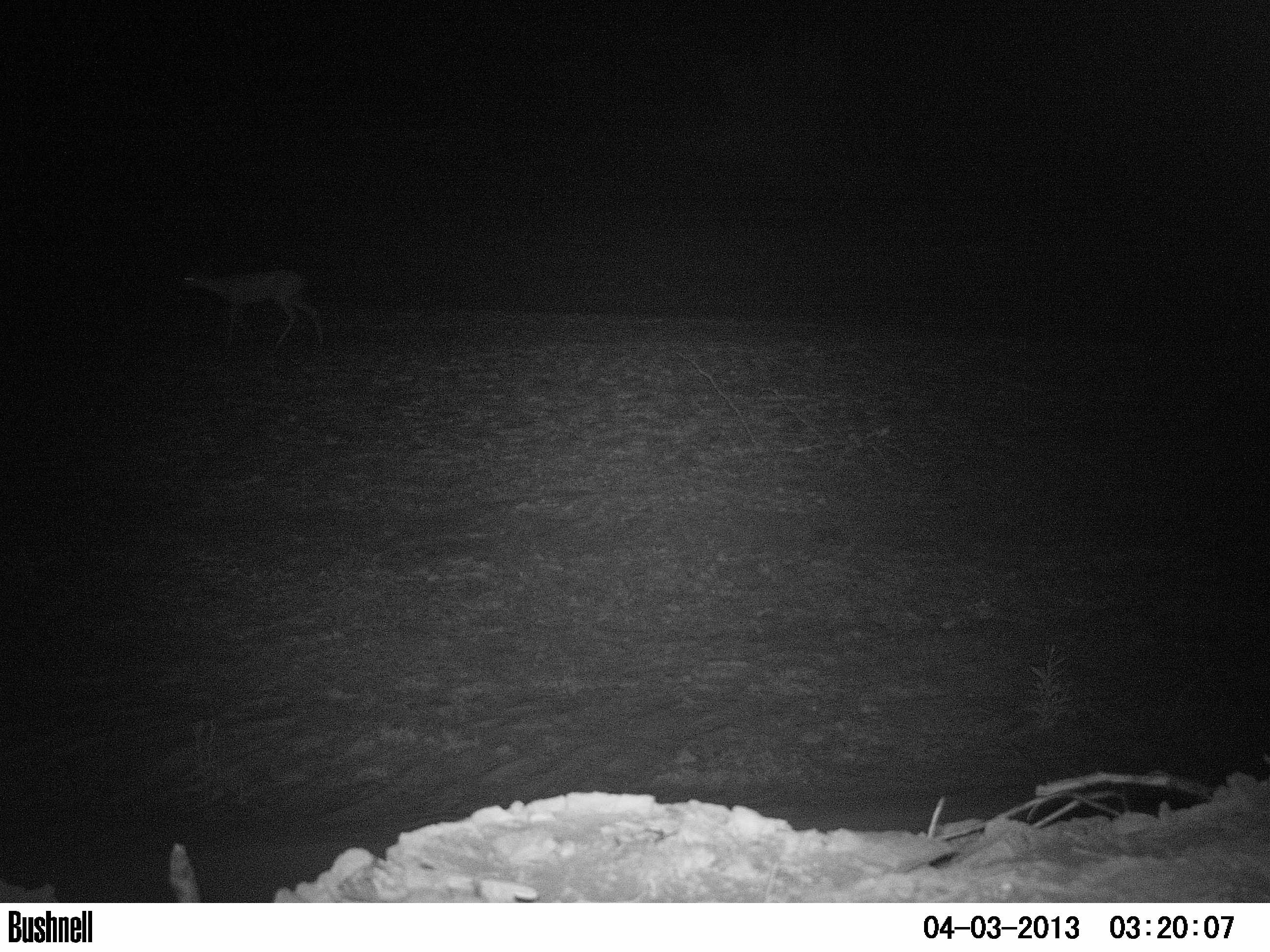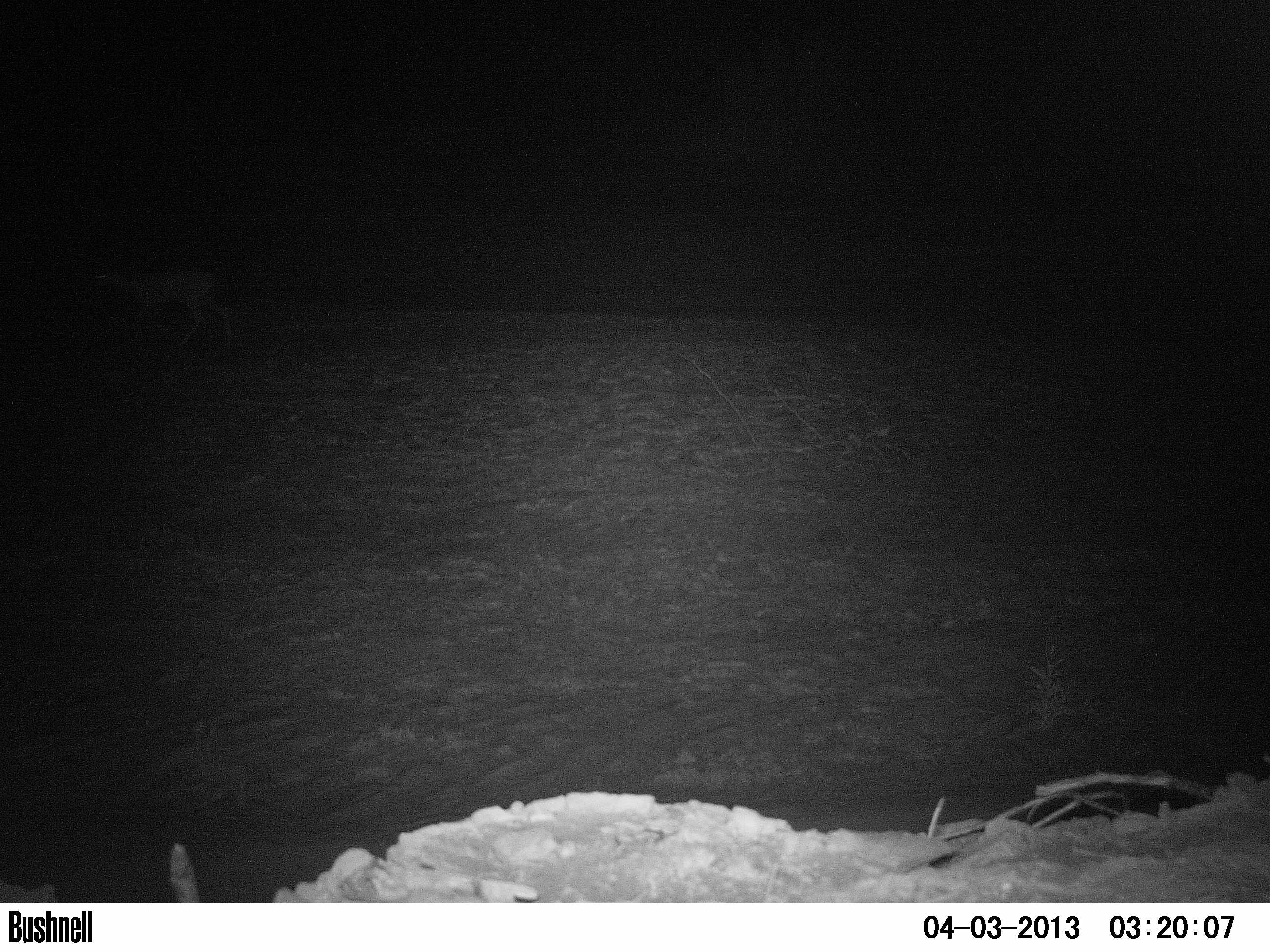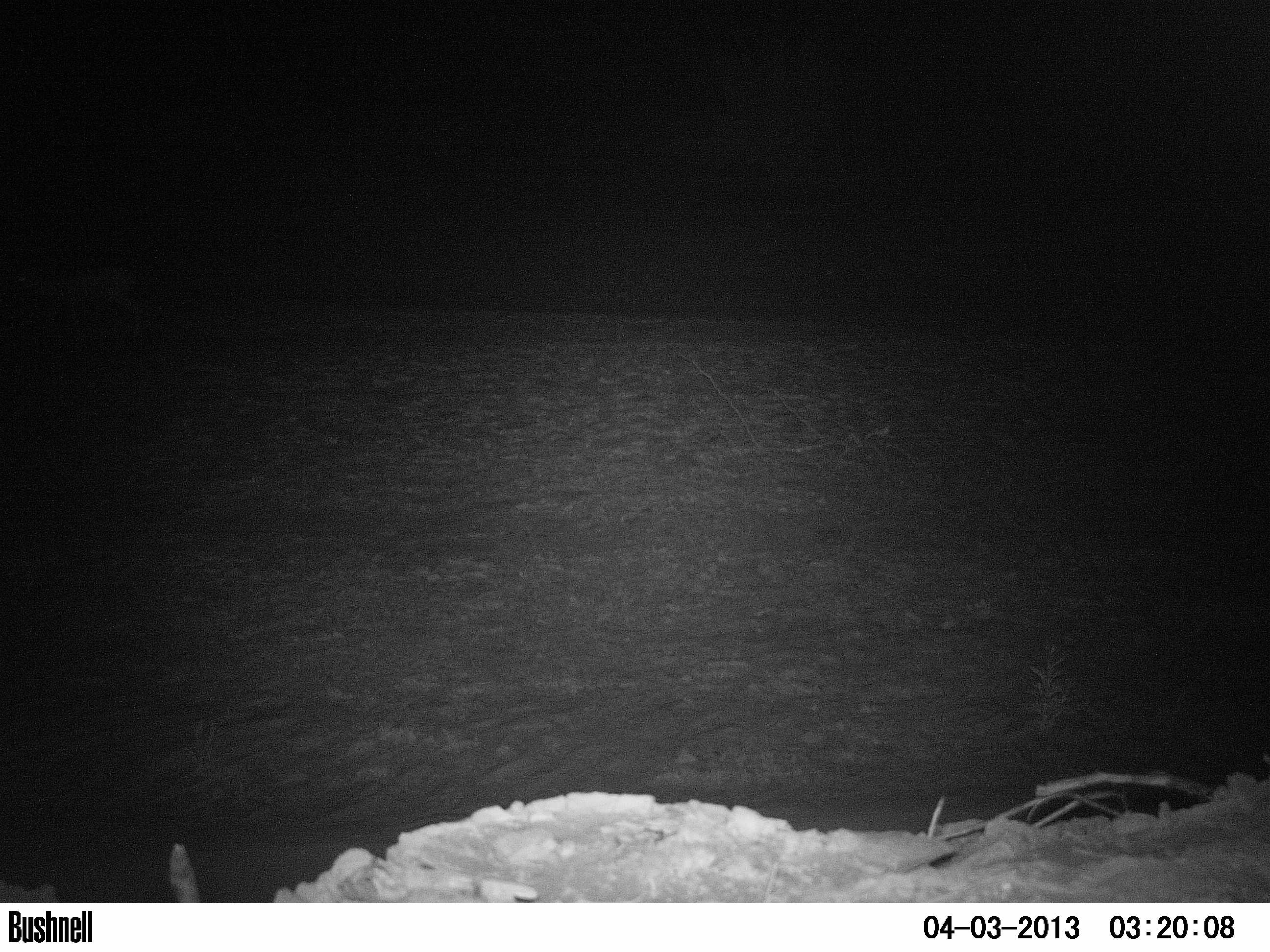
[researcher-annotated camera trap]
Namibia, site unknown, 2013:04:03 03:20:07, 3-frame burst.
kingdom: Animalia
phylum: Chordata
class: Mammalia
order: Artiodactyla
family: Bovidae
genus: Raphicerus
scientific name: Raphicerus campestris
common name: steenbok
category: raphiceros campestris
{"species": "raphiceros campestris (steenbok) (Raphicerus campestris)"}